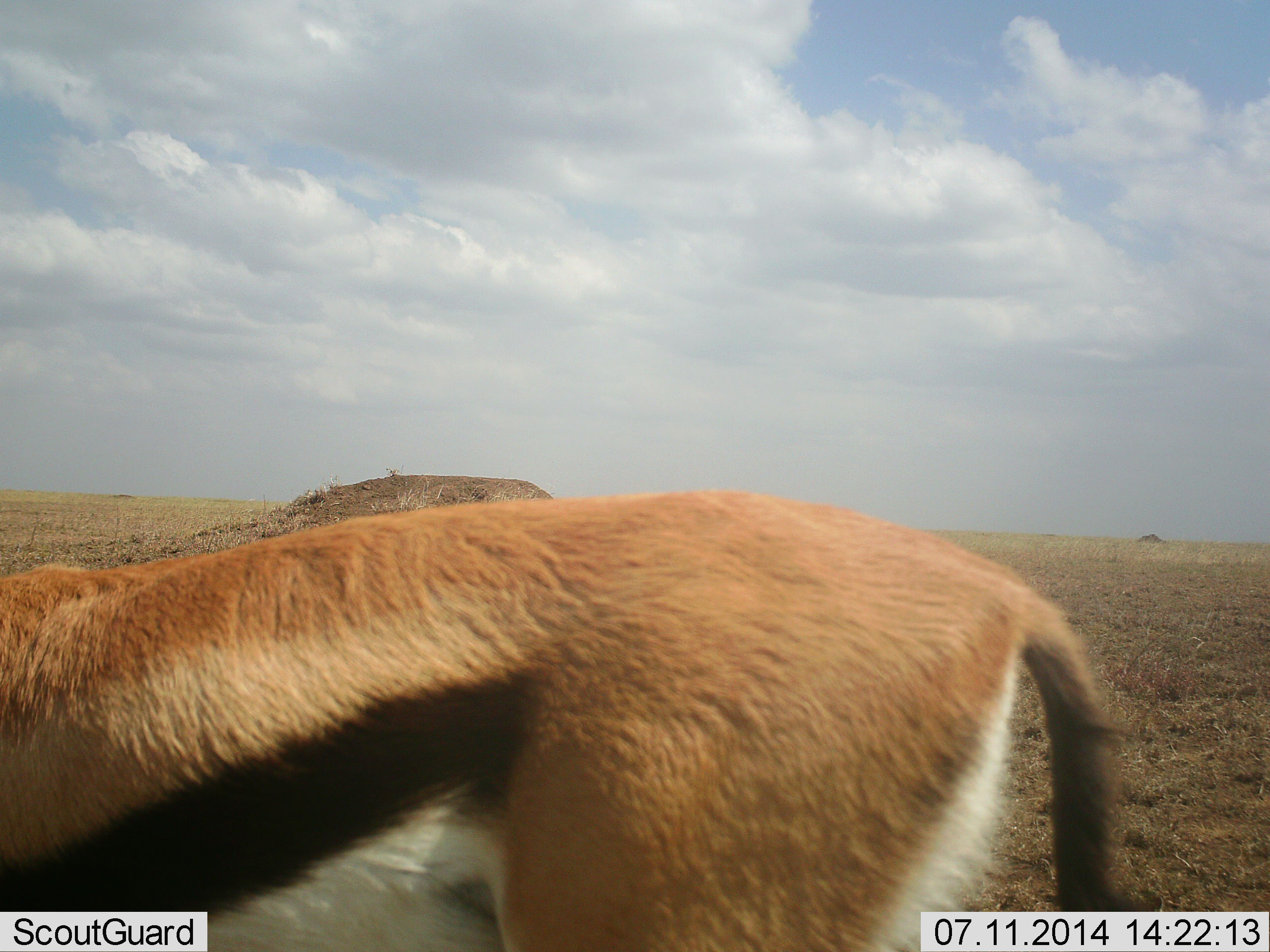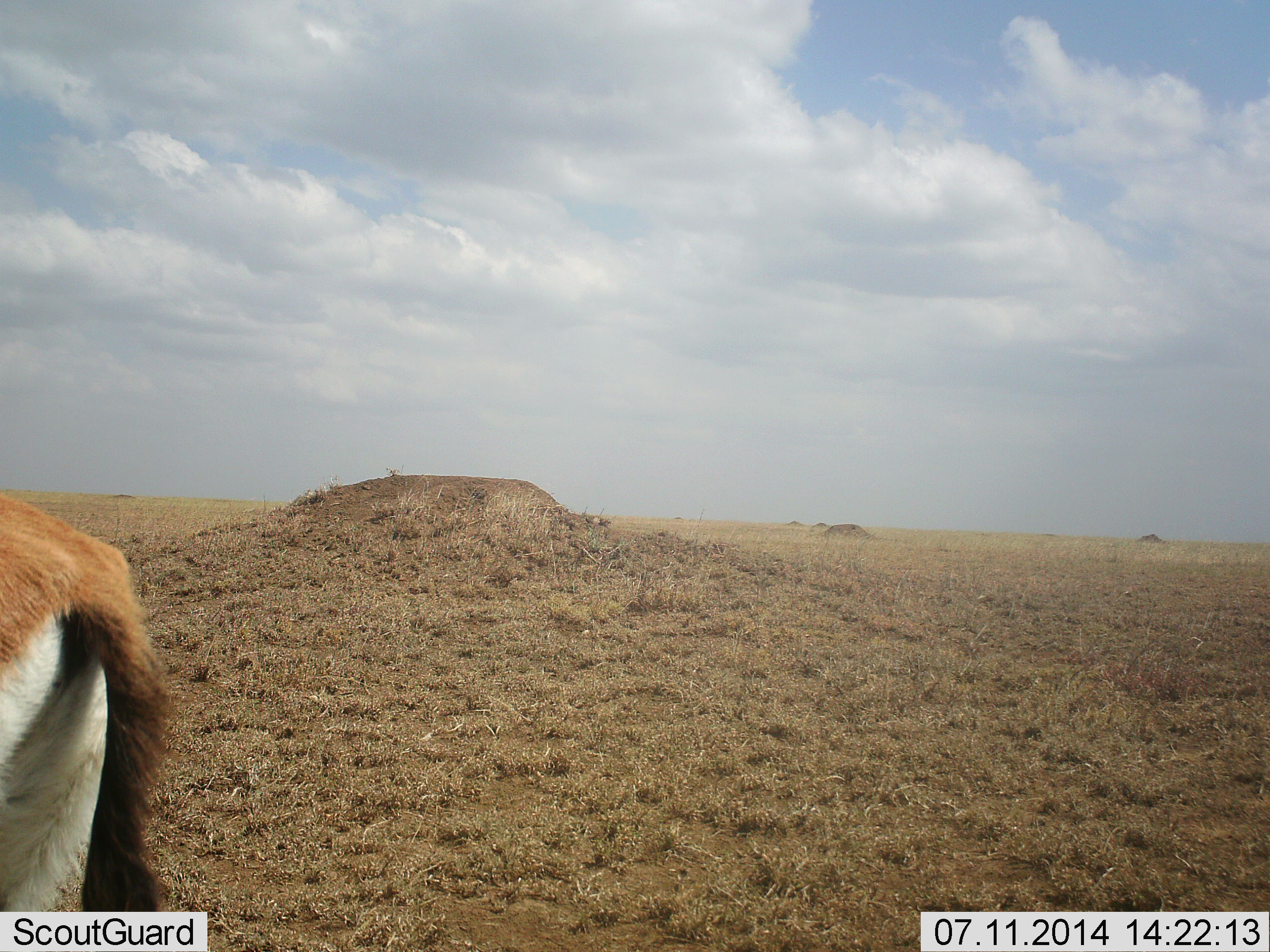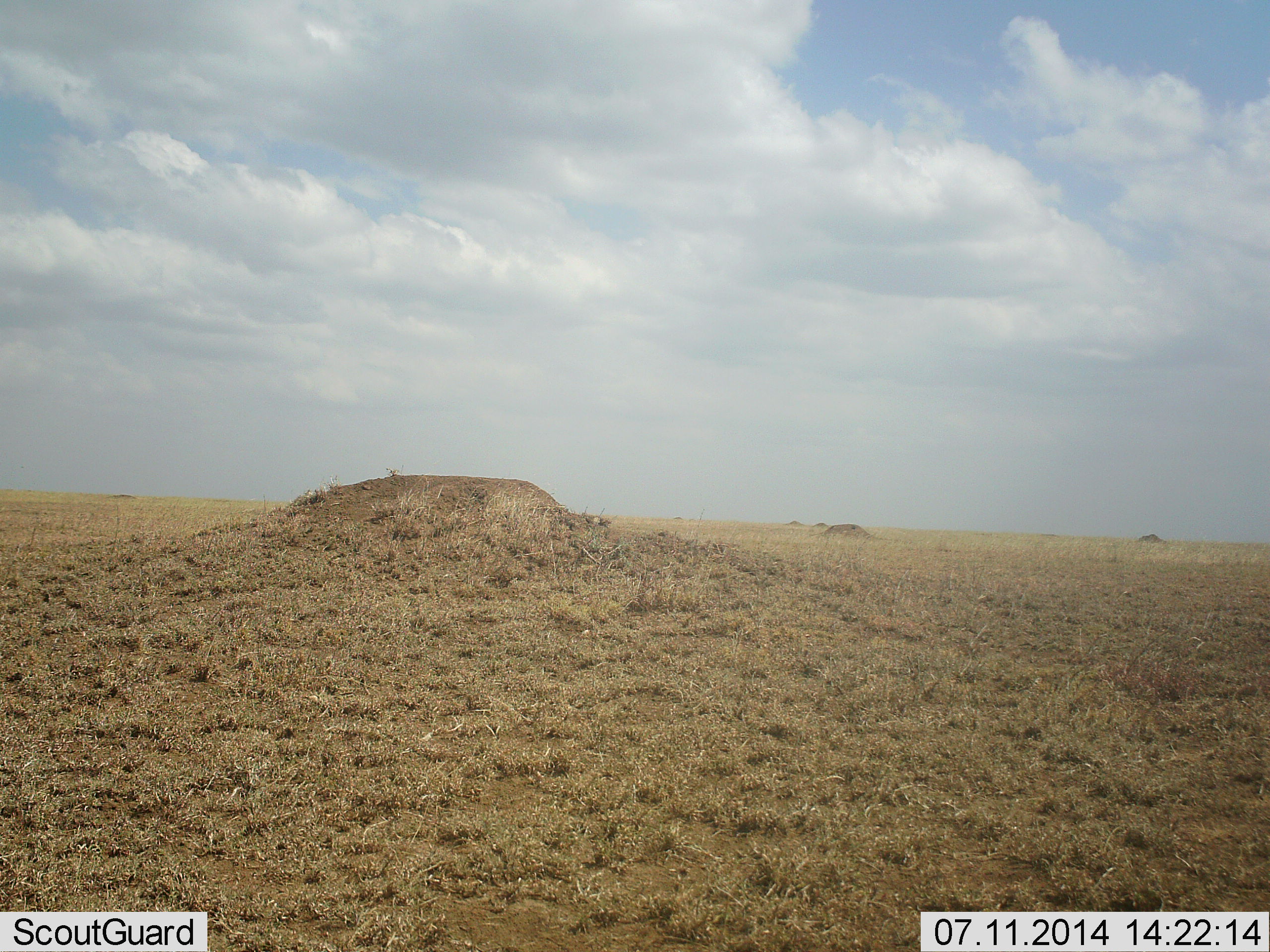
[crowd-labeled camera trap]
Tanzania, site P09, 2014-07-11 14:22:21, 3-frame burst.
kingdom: Animalia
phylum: Chordata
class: Mammalia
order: Artiodactyla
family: Bovidae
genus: Eudorcas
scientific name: Eudorcas thomsonii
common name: thomson's gazelle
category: gazellethomsons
Gazellethomsons (thomson's gazelle) (Eudorcas thomsonii), count 1. Behavior (volunteer vote fractions): standing 10%, resting 0%, moving 90%, interacting 0%. Young present (vote fraction): 0%. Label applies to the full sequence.